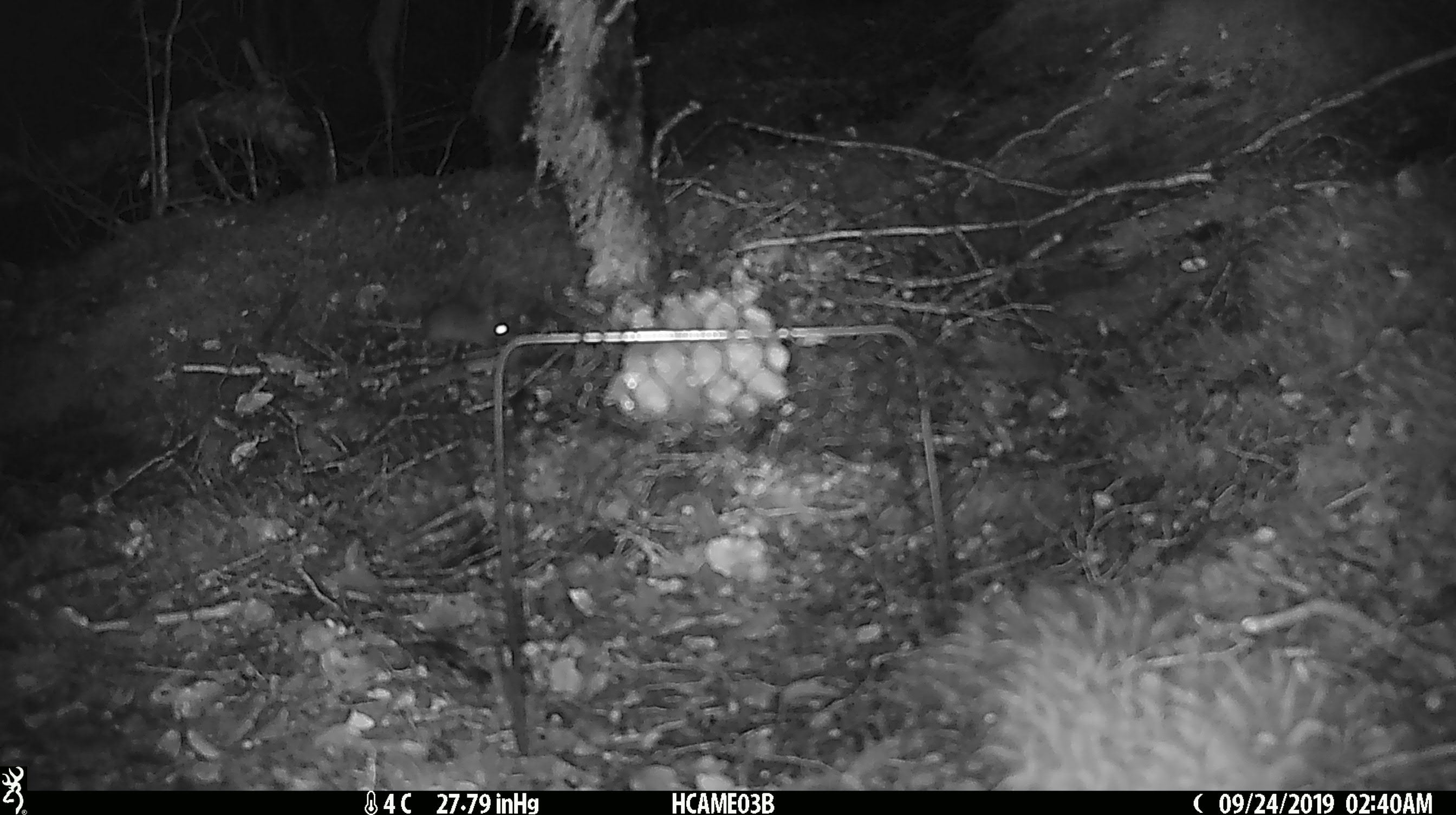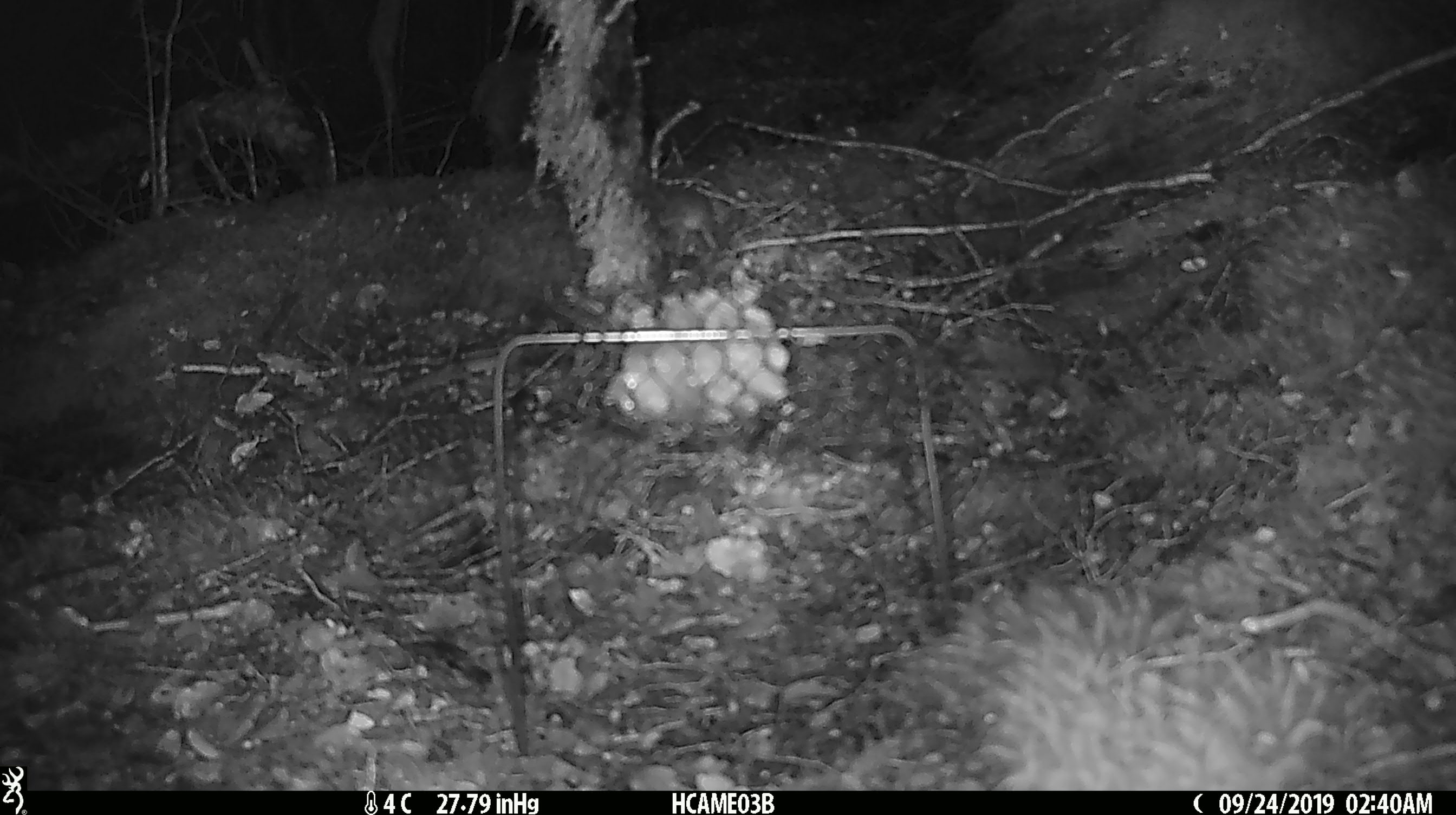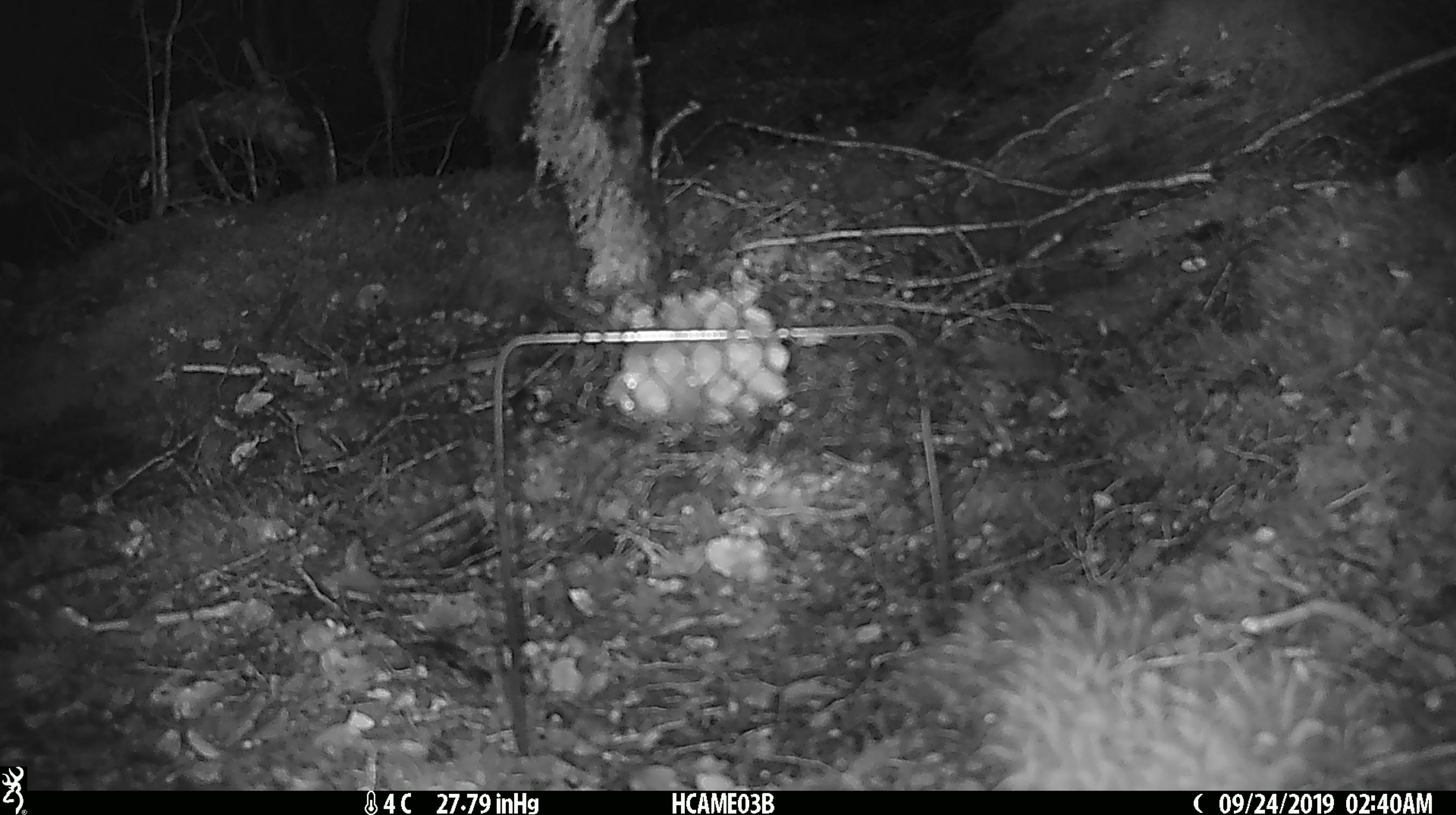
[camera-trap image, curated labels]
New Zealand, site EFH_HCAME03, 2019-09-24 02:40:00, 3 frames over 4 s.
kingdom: Animalia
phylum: Chordata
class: Mammalia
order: Rodentia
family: Muridae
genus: Mus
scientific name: Mus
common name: mouse